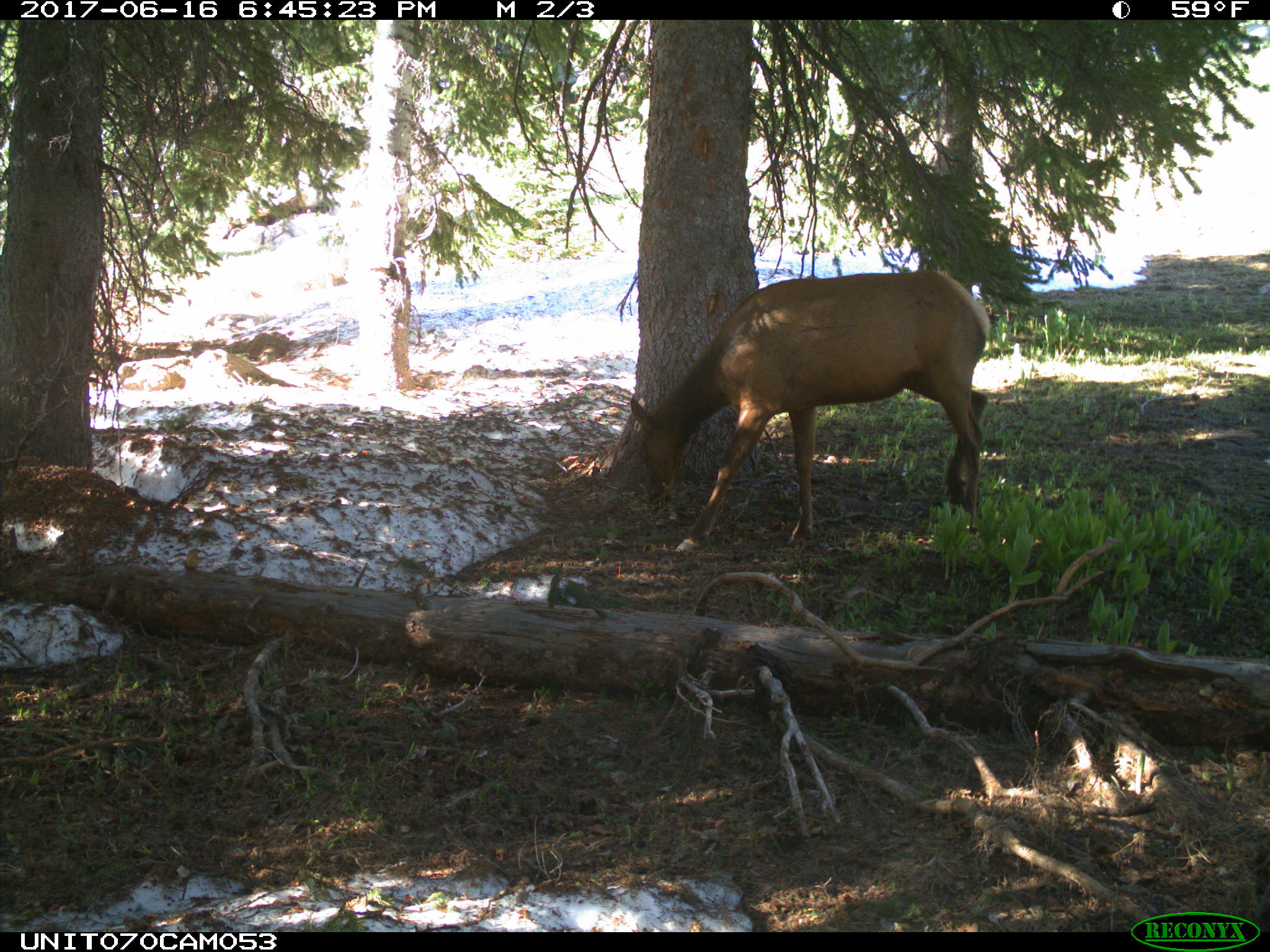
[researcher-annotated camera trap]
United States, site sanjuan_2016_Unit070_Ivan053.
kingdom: Animalia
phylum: Chordata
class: Mammalia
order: Artiodactyla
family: Cervidae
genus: Cervus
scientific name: Cervus elaphus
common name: red deer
Cervus elaphus (red deer).